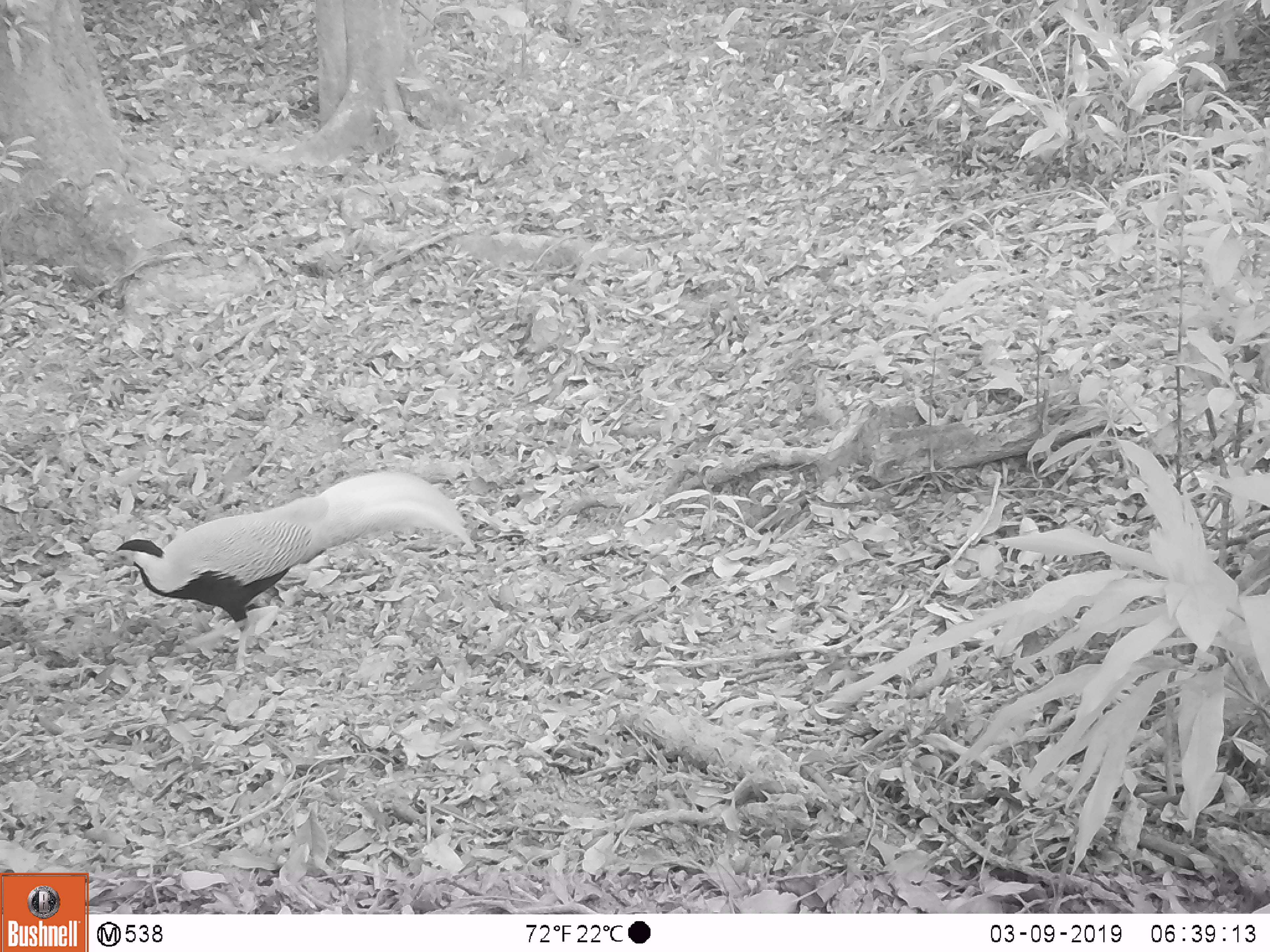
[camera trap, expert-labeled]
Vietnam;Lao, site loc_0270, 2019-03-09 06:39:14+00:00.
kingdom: Animalia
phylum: Chordata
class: Aves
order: Galliformes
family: Phasianidae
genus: Lophura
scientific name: Lophura nycthemera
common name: silver pheasant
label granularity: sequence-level